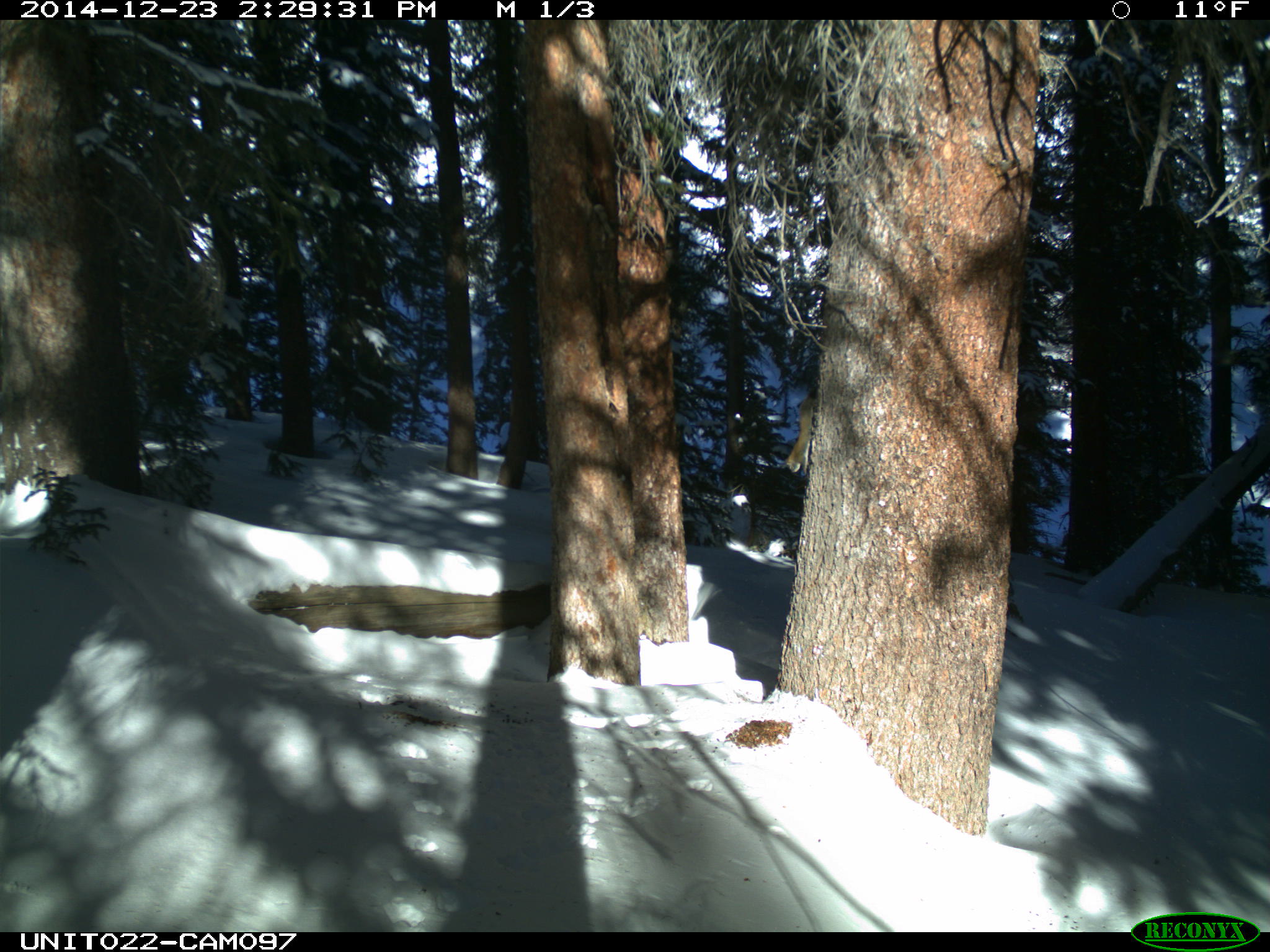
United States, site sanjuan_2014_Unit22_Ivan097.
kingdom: Animalia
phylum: Chordata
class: Mammalia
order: Rodentia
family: Sciuridae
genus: Tamiasciurus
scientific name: Tamiasciurus hudsonicus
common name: american red squirrel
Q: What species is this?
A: Tamiasciurus hudsonicus (american red squirrel).